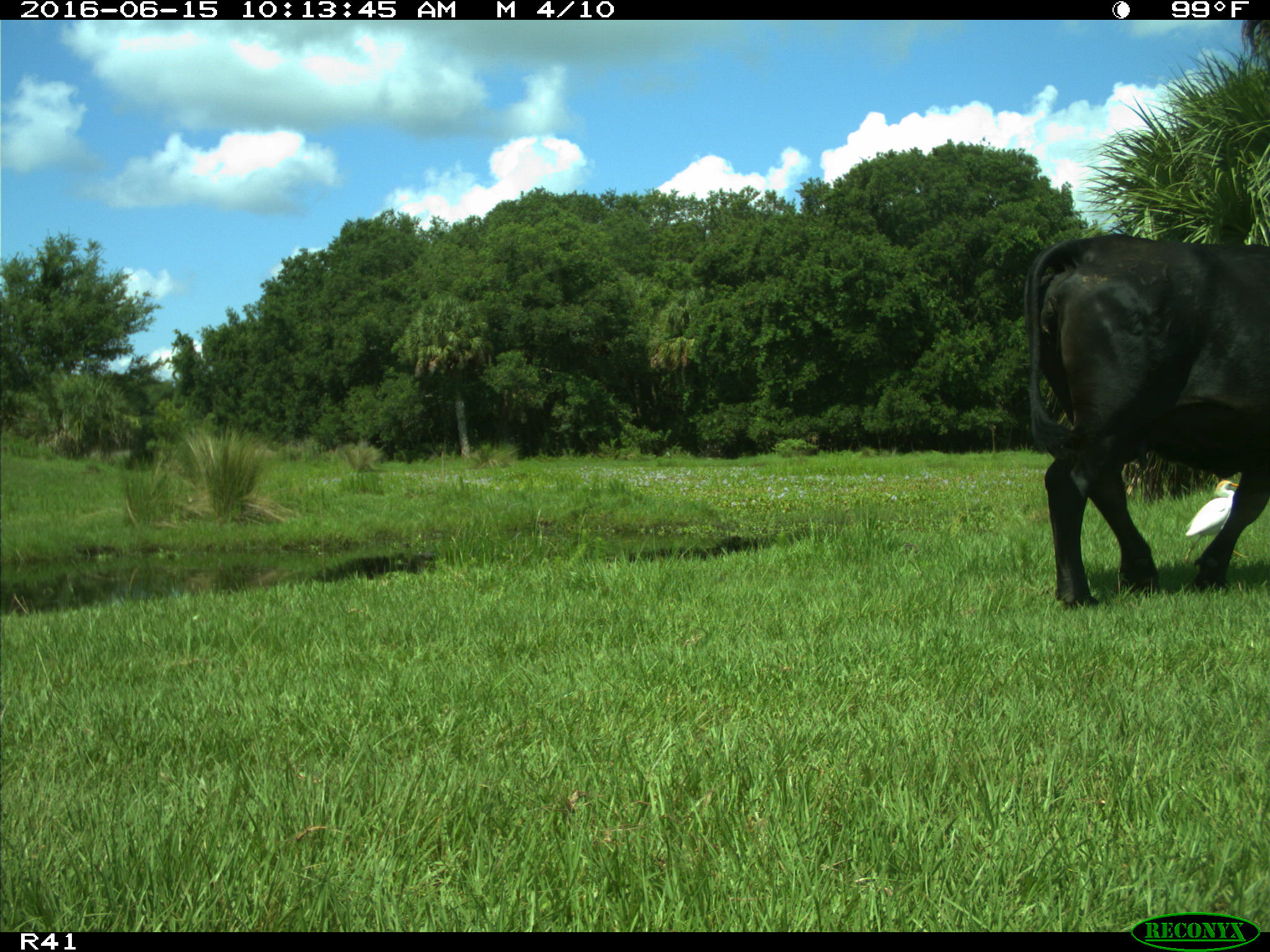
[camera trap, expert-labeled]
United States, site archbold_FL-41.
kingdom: Animalia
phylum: Chordata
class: Mammalia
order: Artiodactyla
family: Bovidae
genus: Bos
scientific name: Bos taurus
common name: domestic cow